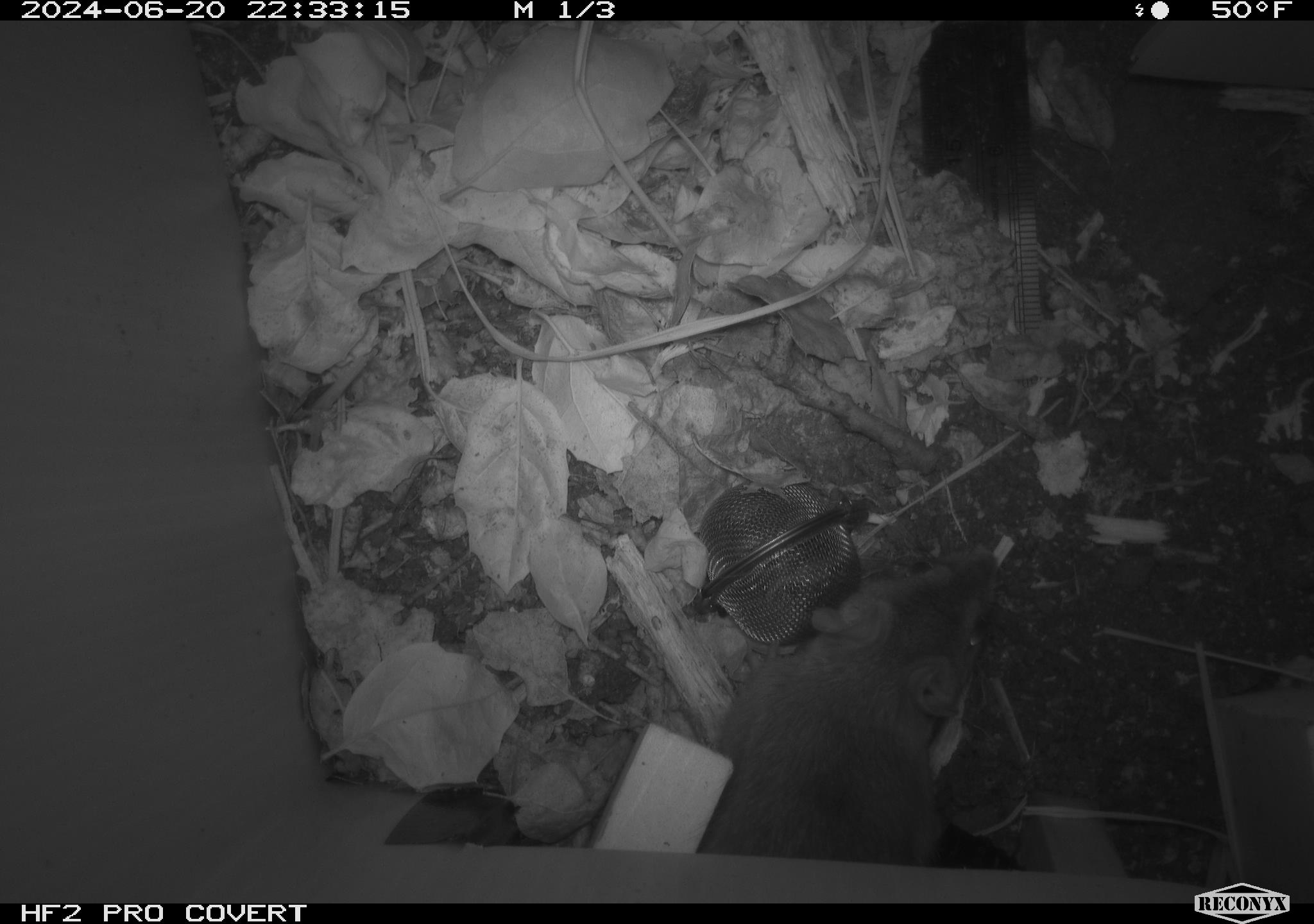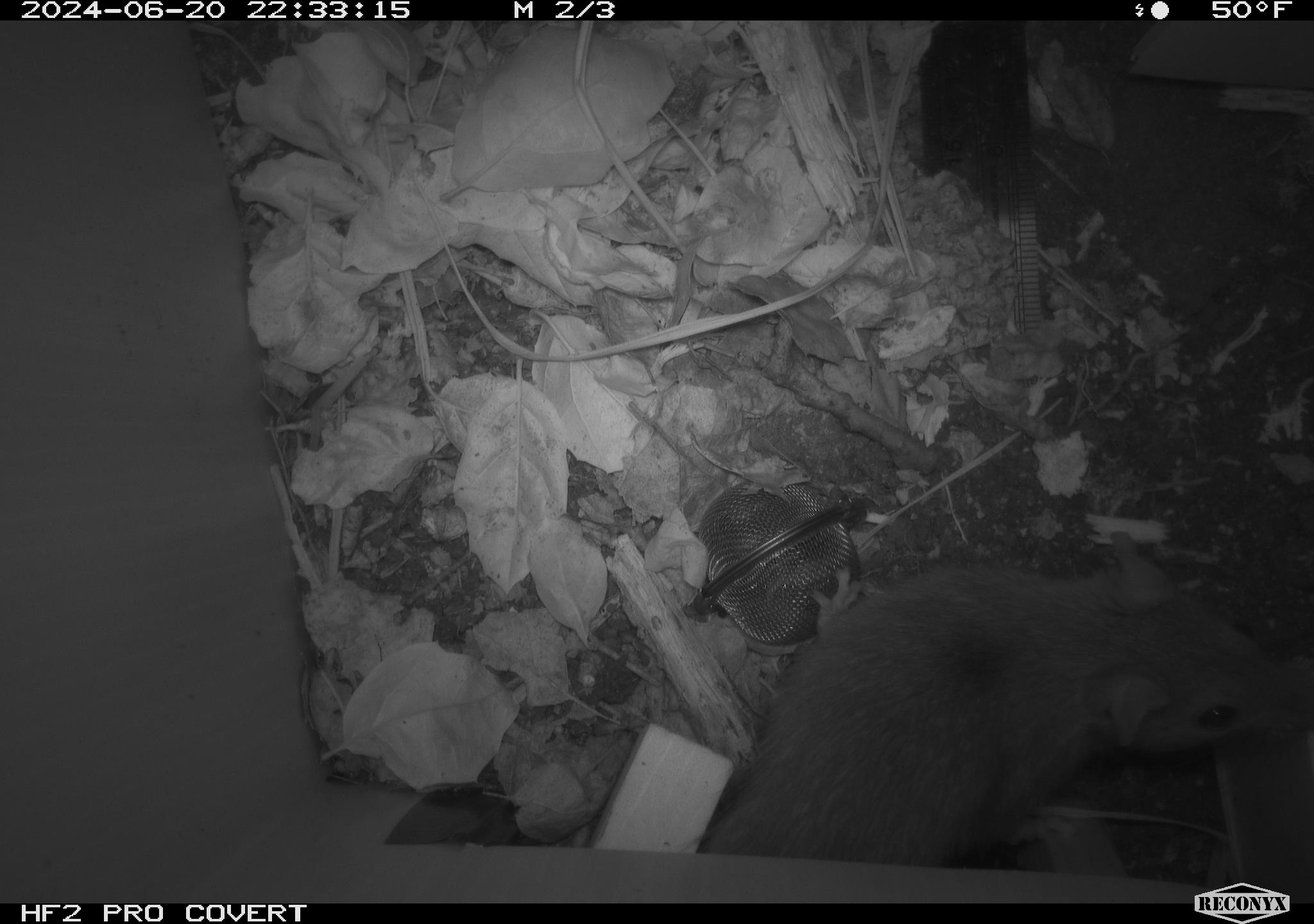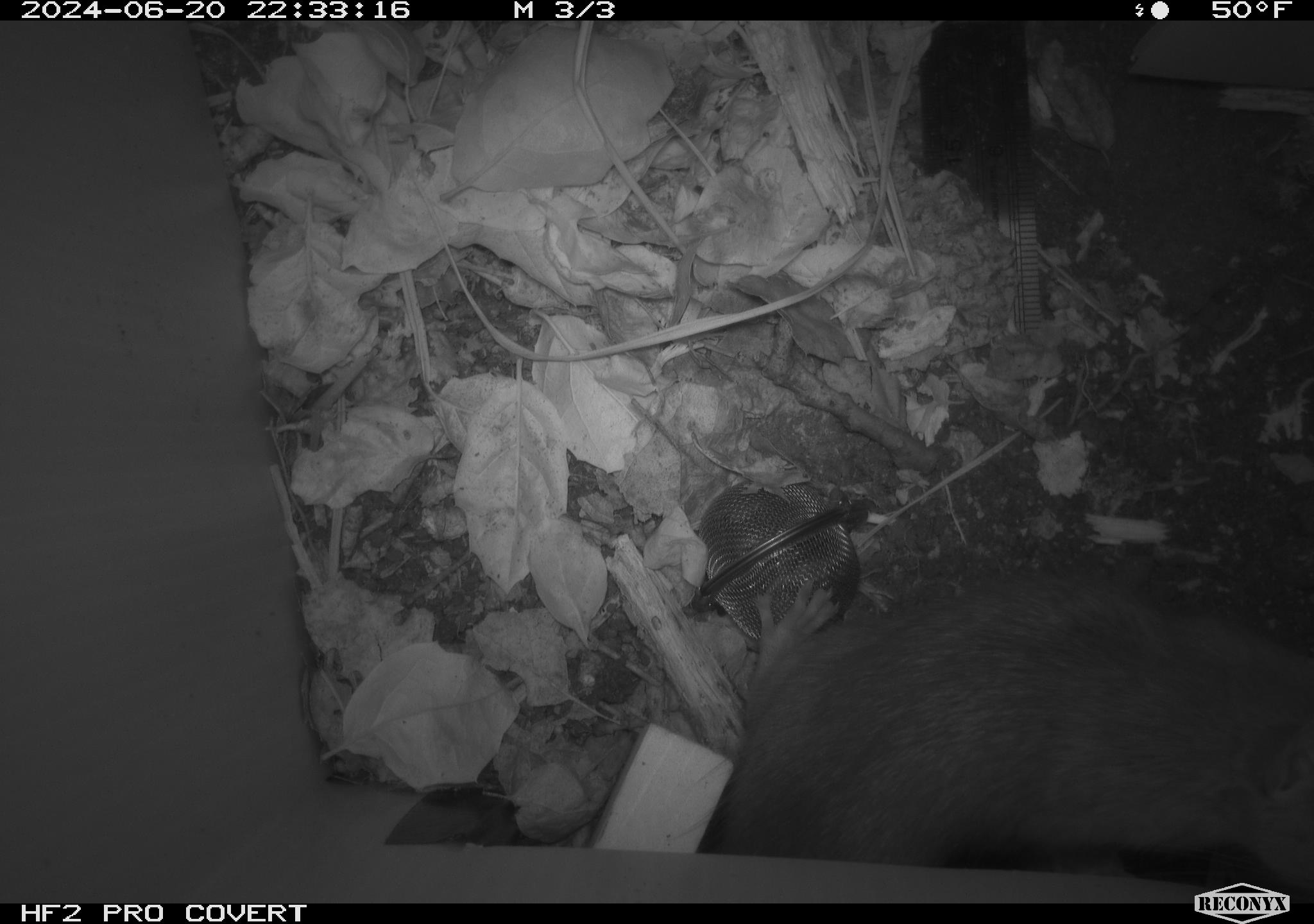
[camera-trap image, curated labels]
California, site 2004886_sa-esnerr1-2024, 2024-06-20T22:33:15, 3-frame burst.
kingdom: Animalia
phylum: Chordata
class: Mammalia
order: Rodentia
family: Muridae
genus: Rattus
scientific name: Rattus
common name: rat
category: rattus species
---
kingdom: Animalia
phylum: Chordata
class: Mammalia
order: Rodentia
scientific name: Rodentia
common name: rodent